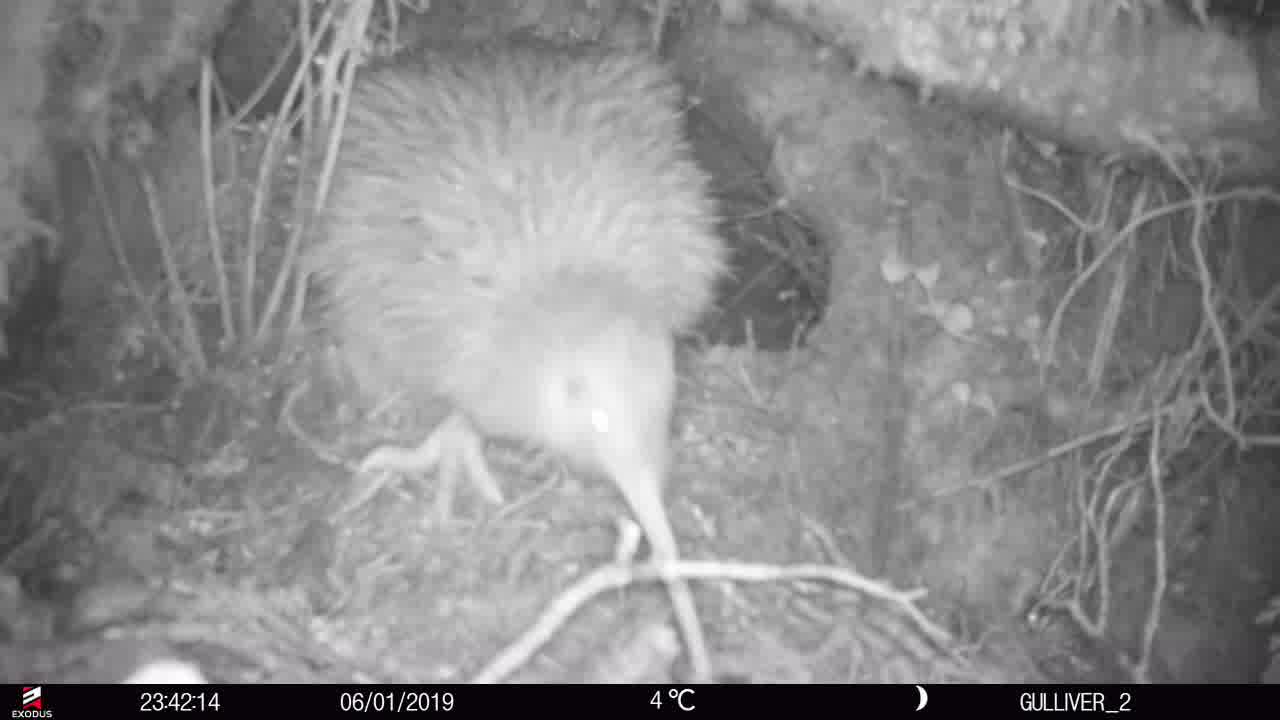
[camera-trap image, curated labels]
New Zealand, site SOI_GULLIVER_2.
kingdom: Animalia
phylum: Chordata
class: Aves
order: Apterygiformes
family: Apterygidae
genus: Apteryx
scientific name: Apteryx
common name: kiwi